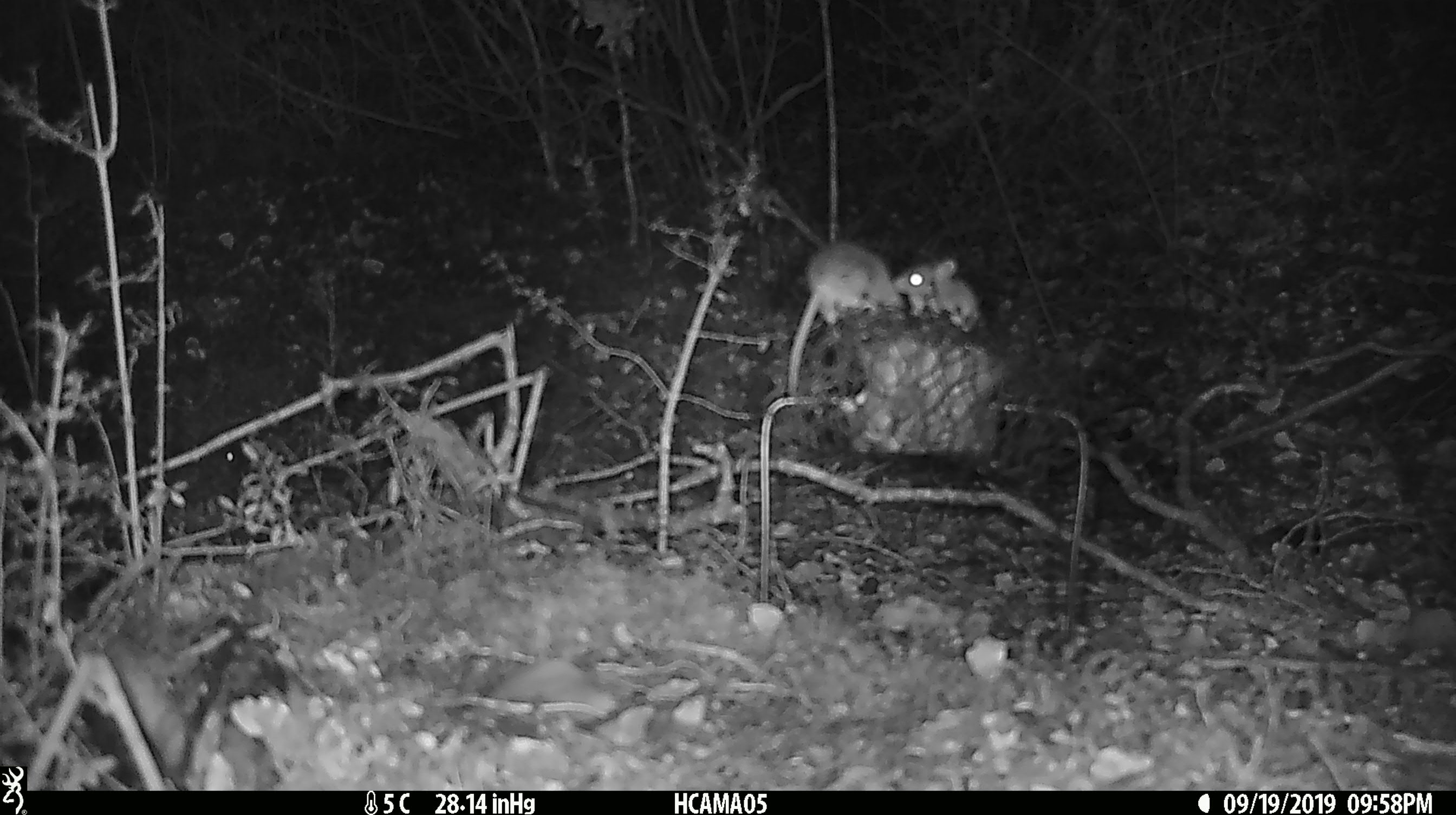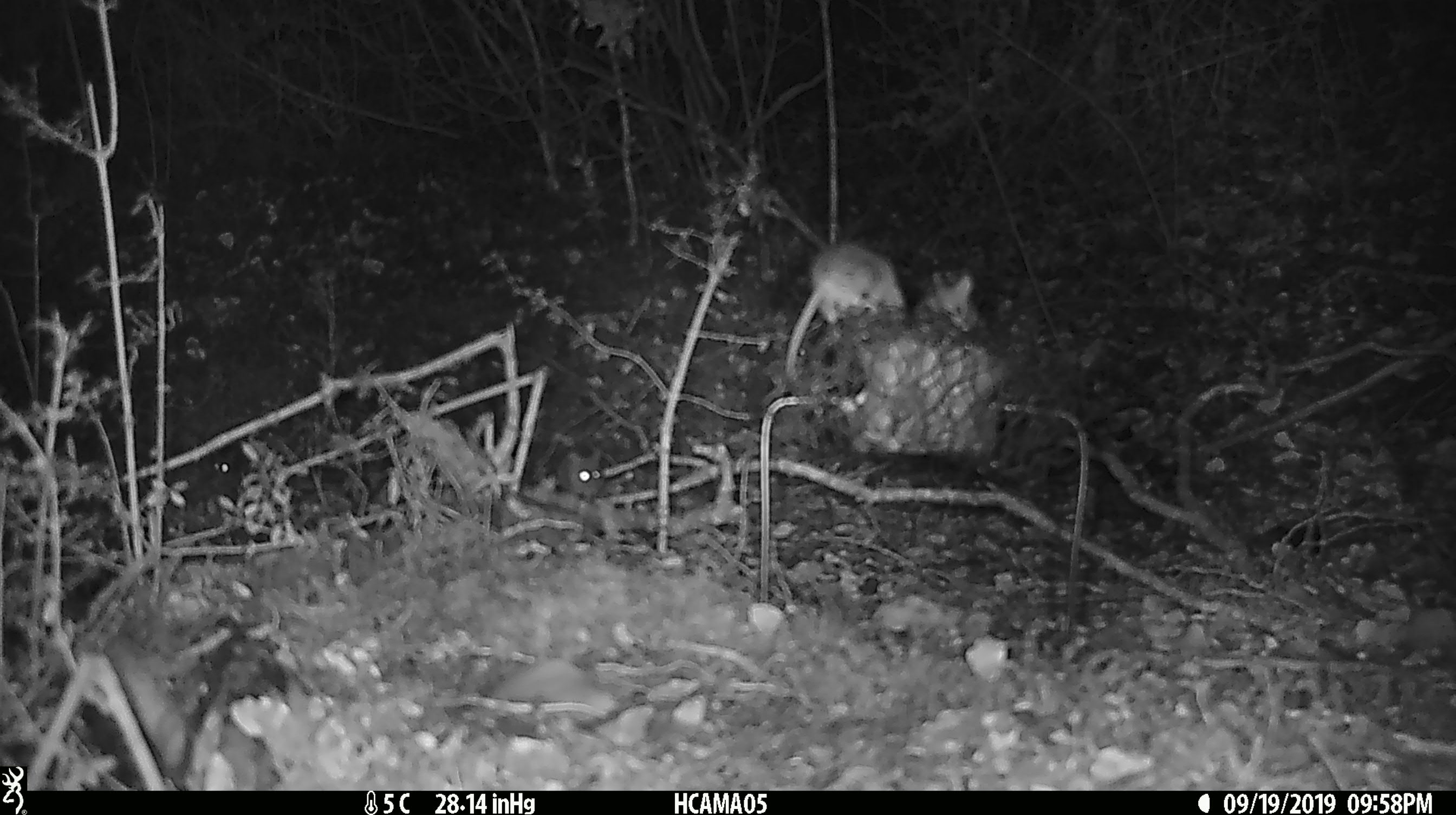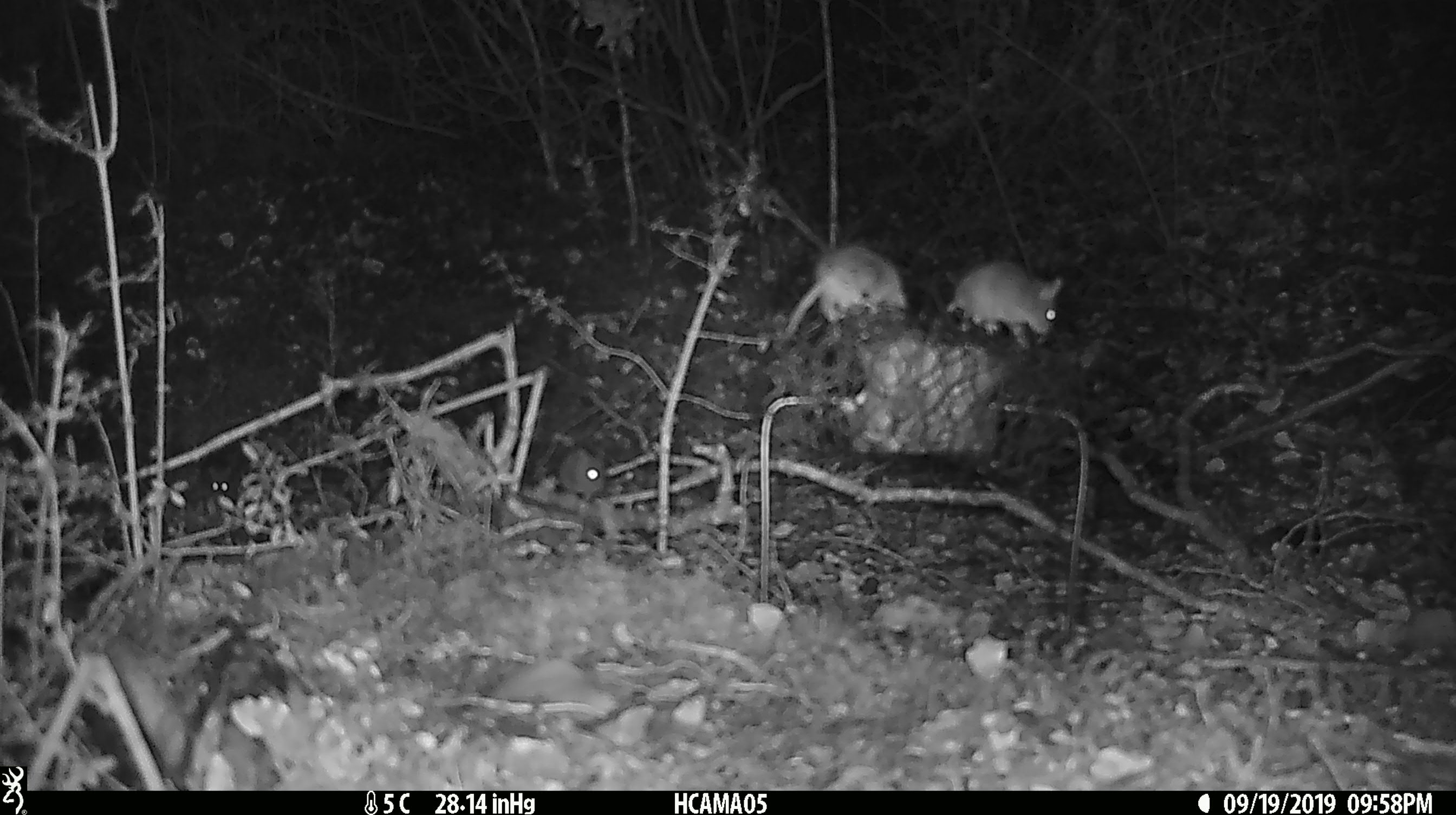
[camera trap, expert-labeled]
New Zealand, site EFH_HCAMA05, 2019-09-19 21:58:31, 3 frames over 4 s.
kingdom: Animalia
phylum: Chordata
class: Mammalia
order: Rodentia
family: Muridae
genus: Mus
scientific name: Mus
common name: mouse